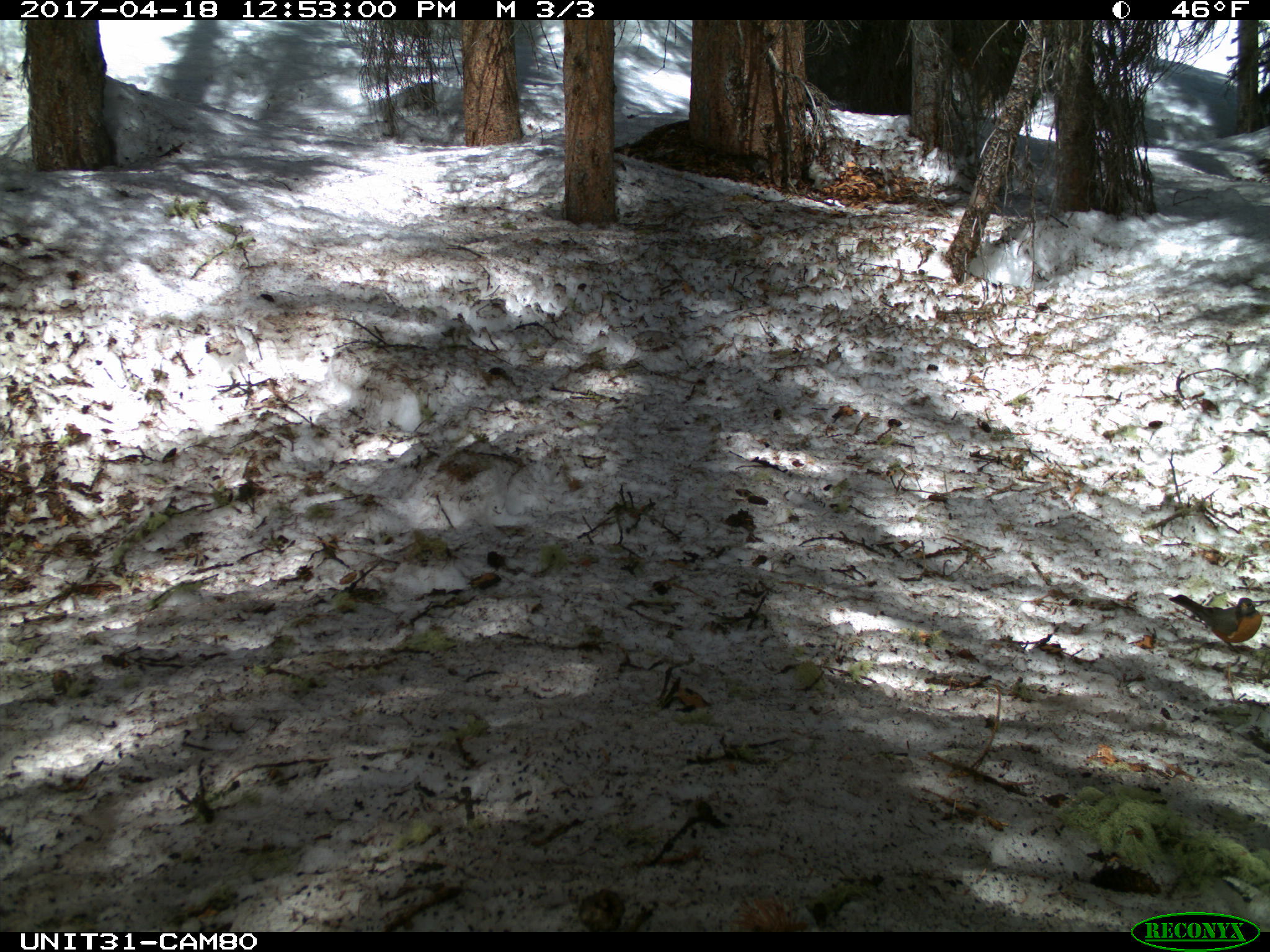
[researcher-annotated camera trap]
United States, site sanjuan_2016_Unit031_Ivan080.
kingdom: Animalia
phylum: Chordata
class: Aves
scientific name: Aves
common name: birds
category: unidentified bird